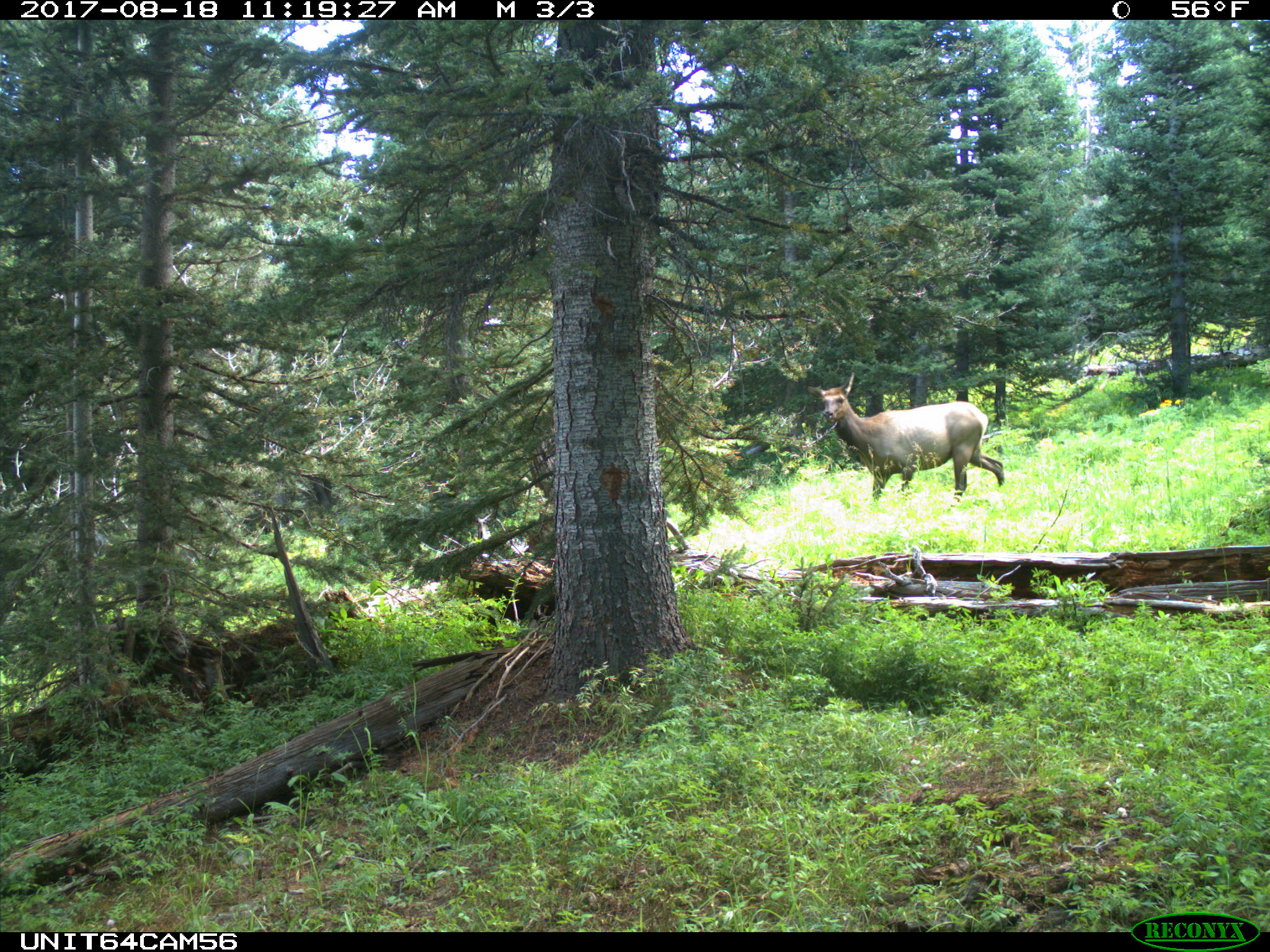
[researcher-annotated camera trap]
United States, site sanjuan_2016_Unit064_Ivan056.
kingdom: Animalia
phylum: Chordata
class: Mammalia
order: Artiodactyla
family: Cervidae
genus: Cervus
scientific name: Cervus elaphus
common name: red deer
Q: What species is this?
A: Cervus elaphus (red deer).